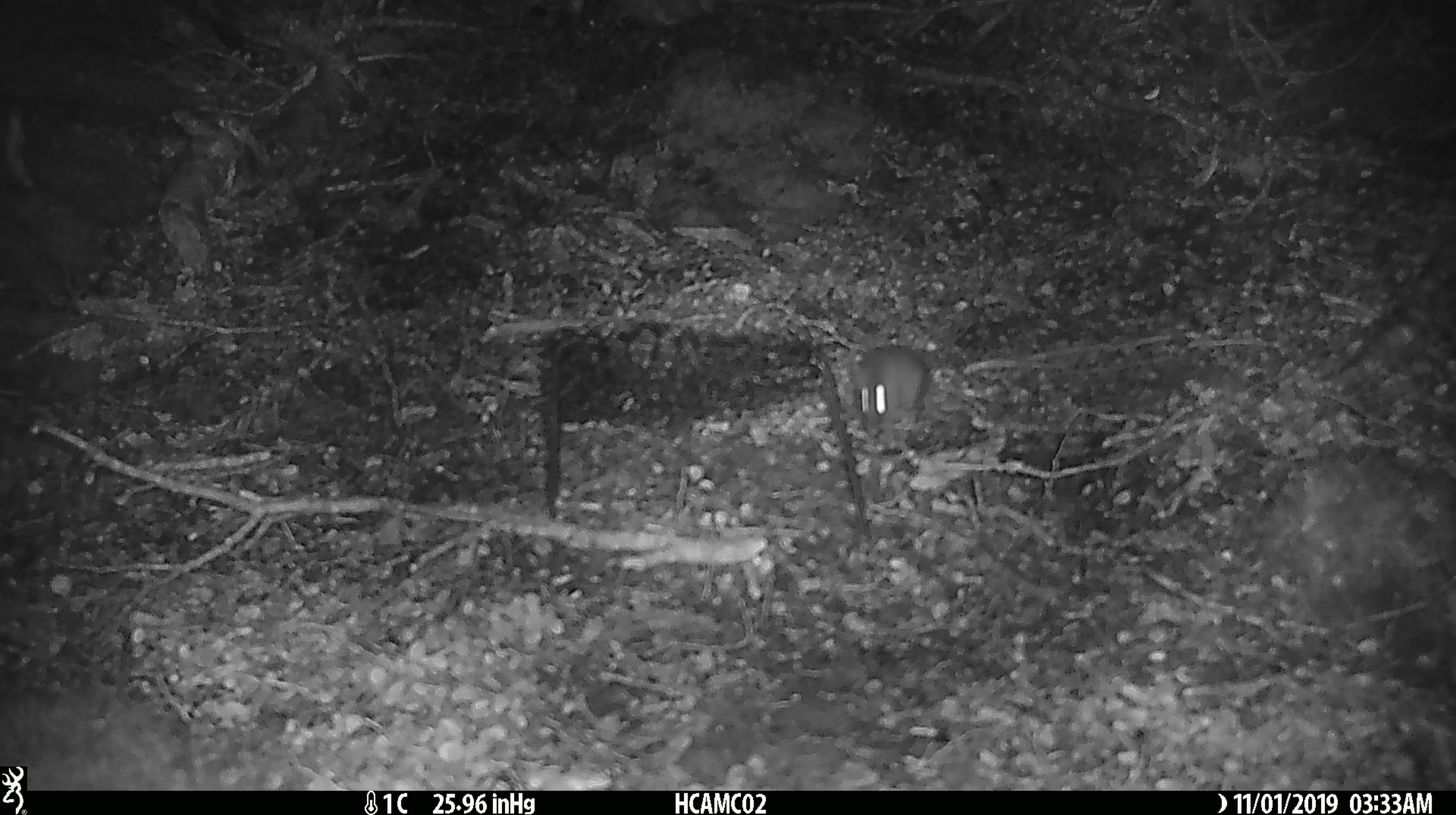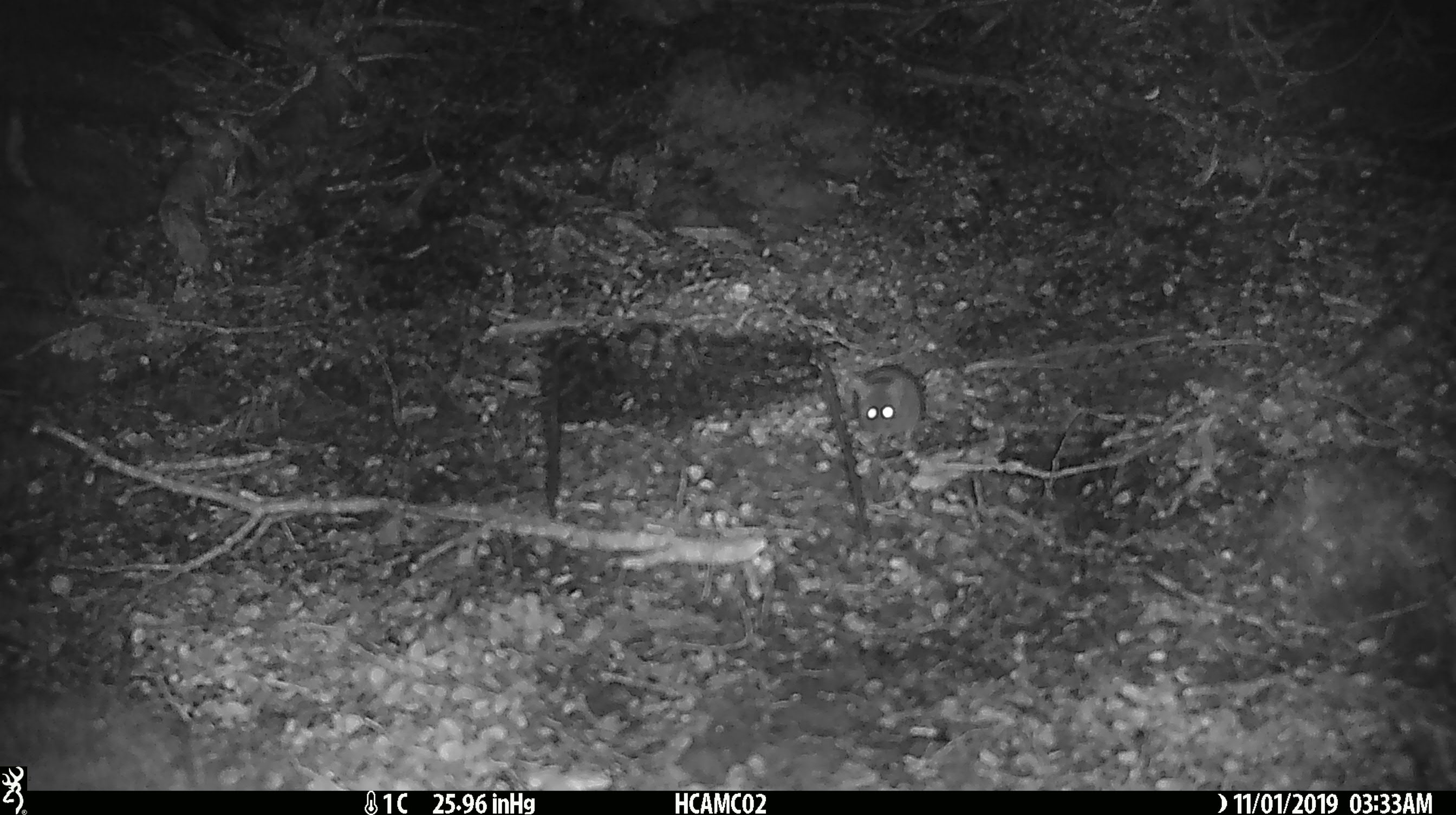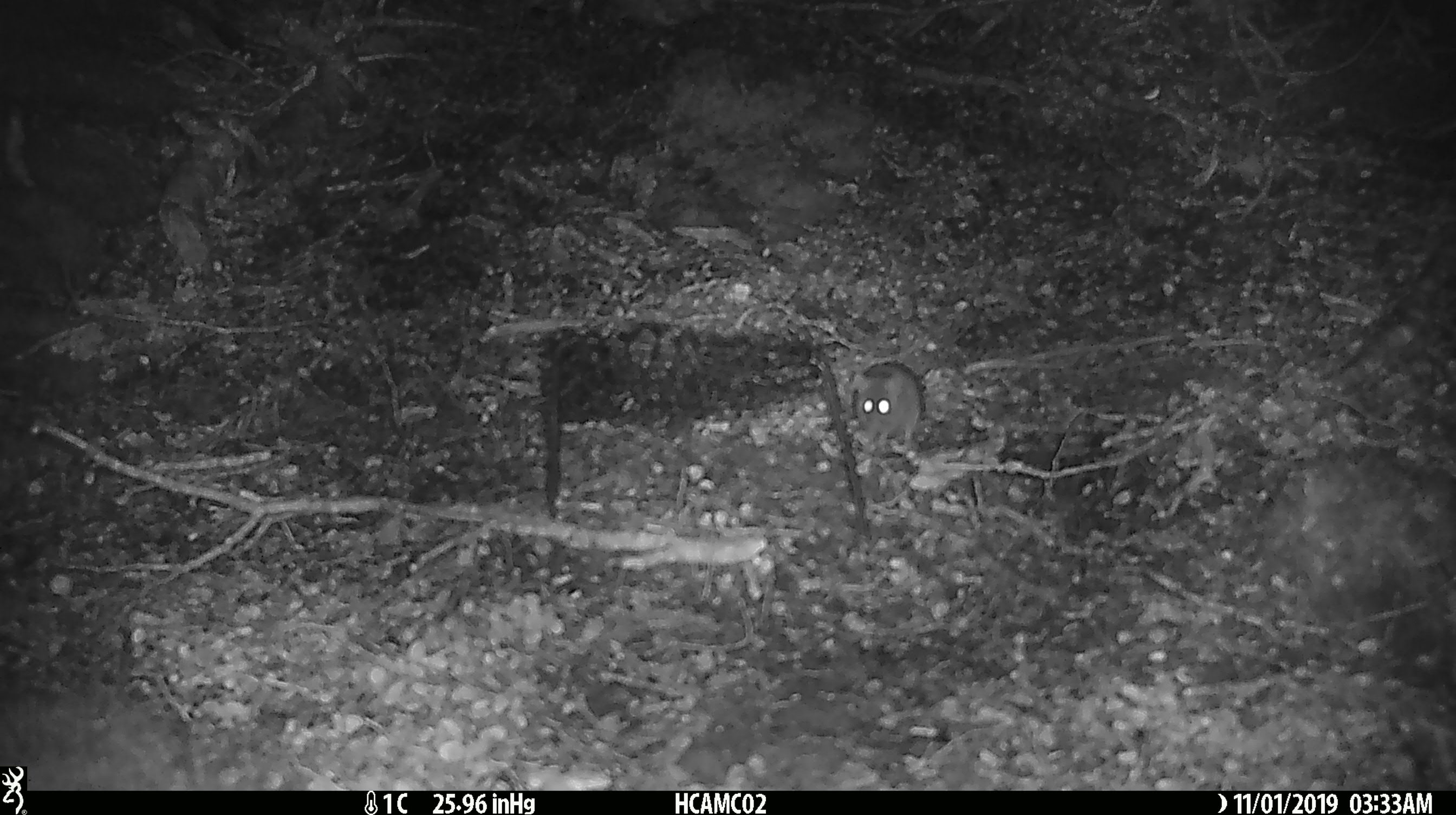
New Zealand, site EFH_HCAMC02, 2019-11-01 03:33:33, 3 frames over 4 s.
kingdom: Animalia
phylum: Chordata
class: Mammalia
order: Rodentia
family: Muridae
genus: Mus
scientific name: Mus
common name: mouse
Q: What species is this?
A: Mouse (Mus).